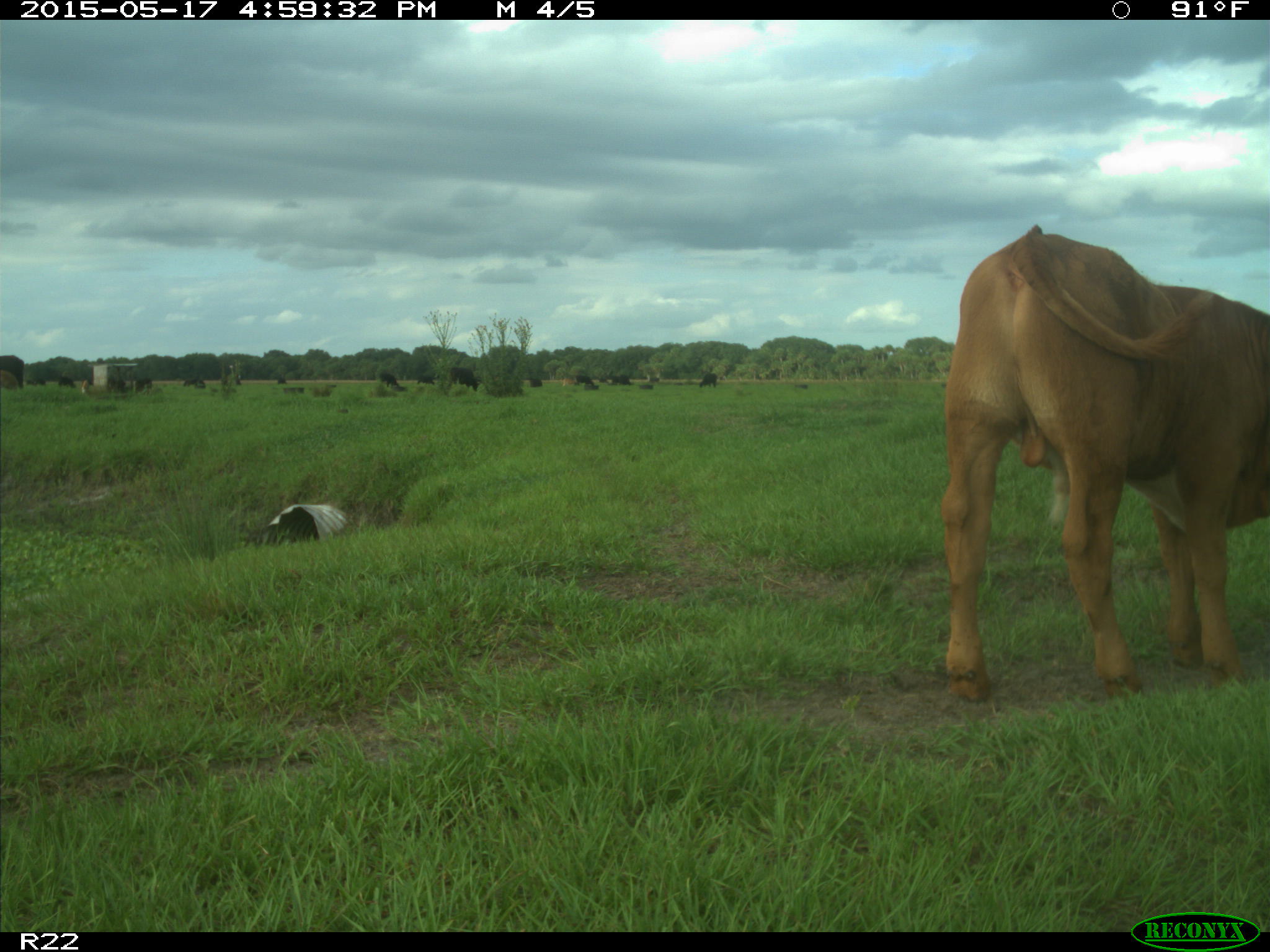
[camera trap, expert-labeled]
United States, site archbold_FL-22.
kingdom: Animalia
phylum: Chordata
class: Mammalia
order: Artiodactyla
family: Bovidae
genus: Bos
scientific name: Bos taurus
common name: domestic cow